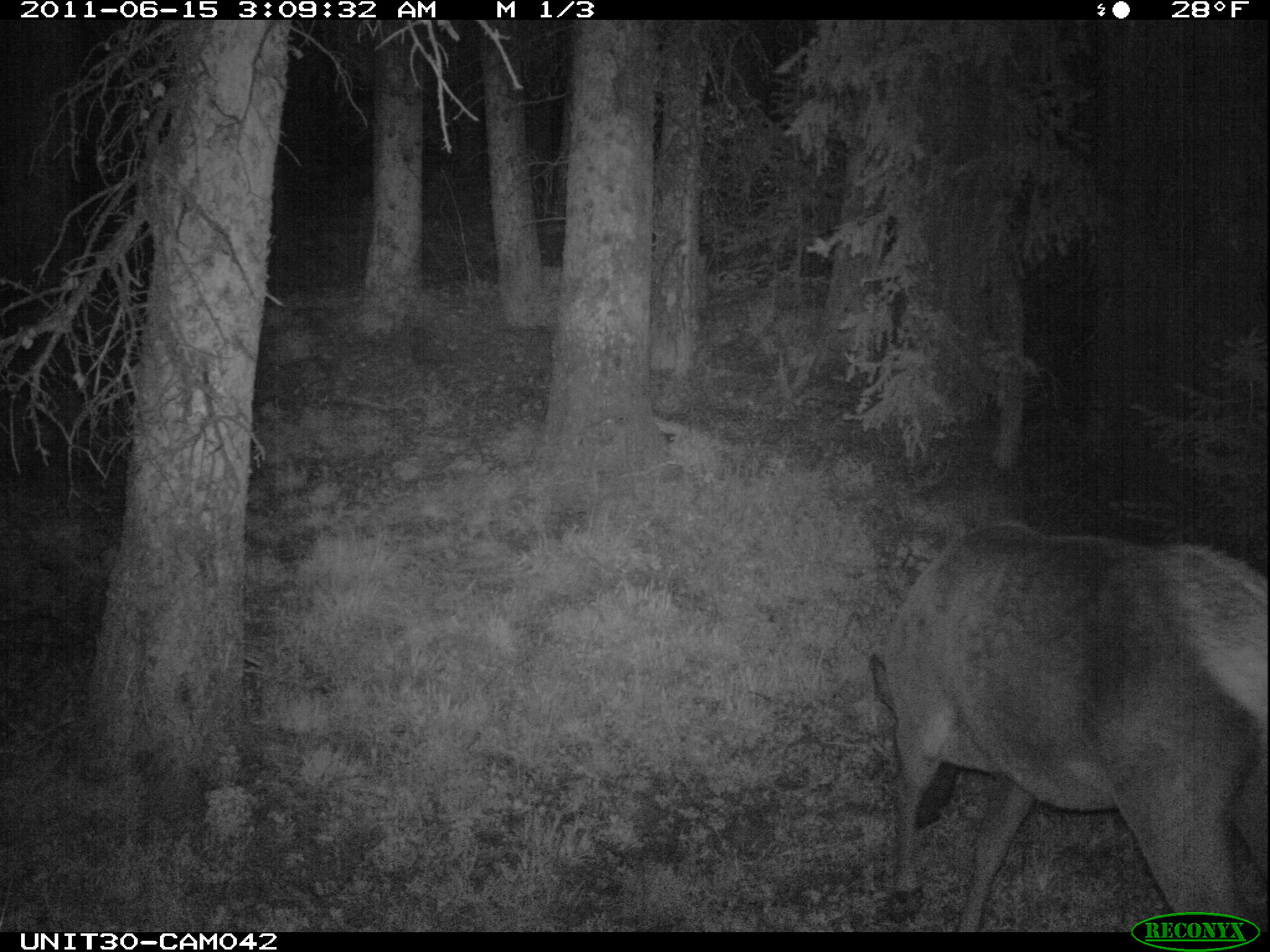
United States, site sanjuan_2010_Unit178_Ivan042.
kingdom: Animalia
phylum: Chordata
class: Mammalia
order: Artiodactyla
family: Cervidae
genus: Cervus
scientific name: Cervus elaphus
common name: red deer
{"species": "Cervus elaphus (red deer)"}